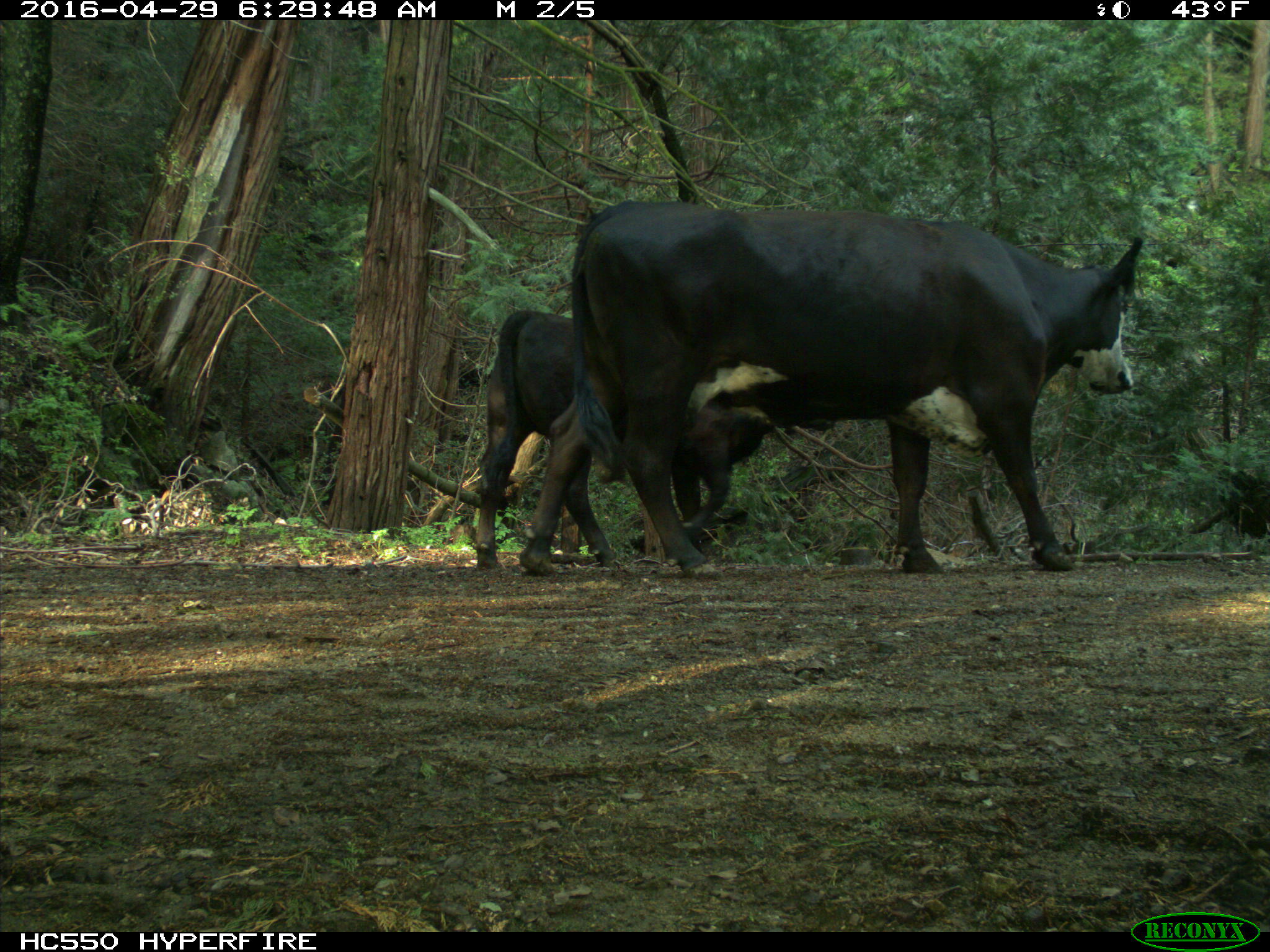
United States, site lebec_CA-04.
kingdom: Animalia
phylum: Chordata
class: Mammalia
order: Artiodactyla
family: Bovidae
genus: Bos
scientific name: Bos taurus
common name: domestic cow